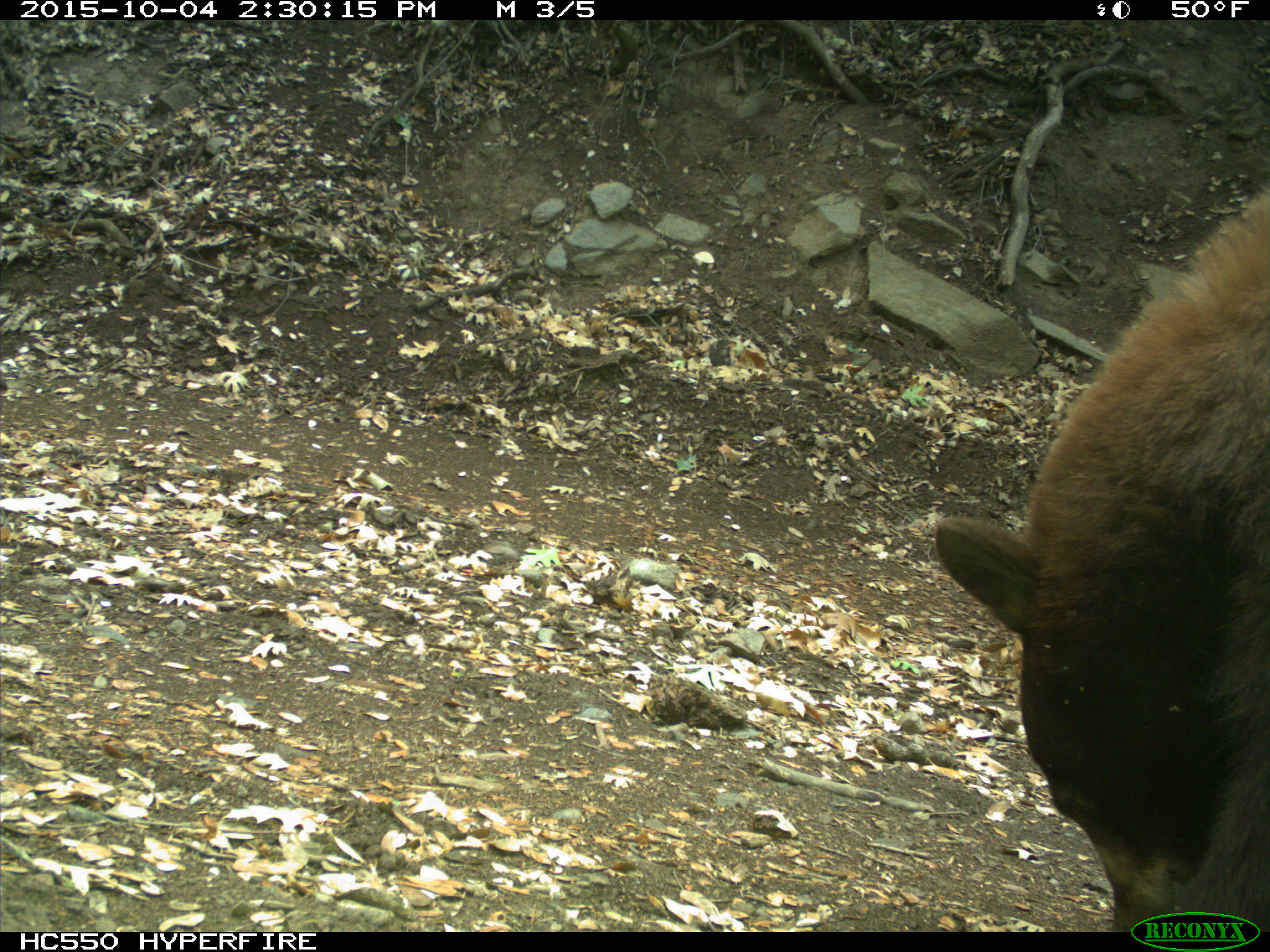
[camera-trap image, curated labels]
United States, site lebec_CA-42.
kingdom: Animalia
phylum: Chordata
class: Mammalia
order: Carnivora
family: Ursidae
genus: Ursus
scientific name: Ursus americanus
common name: american black bear